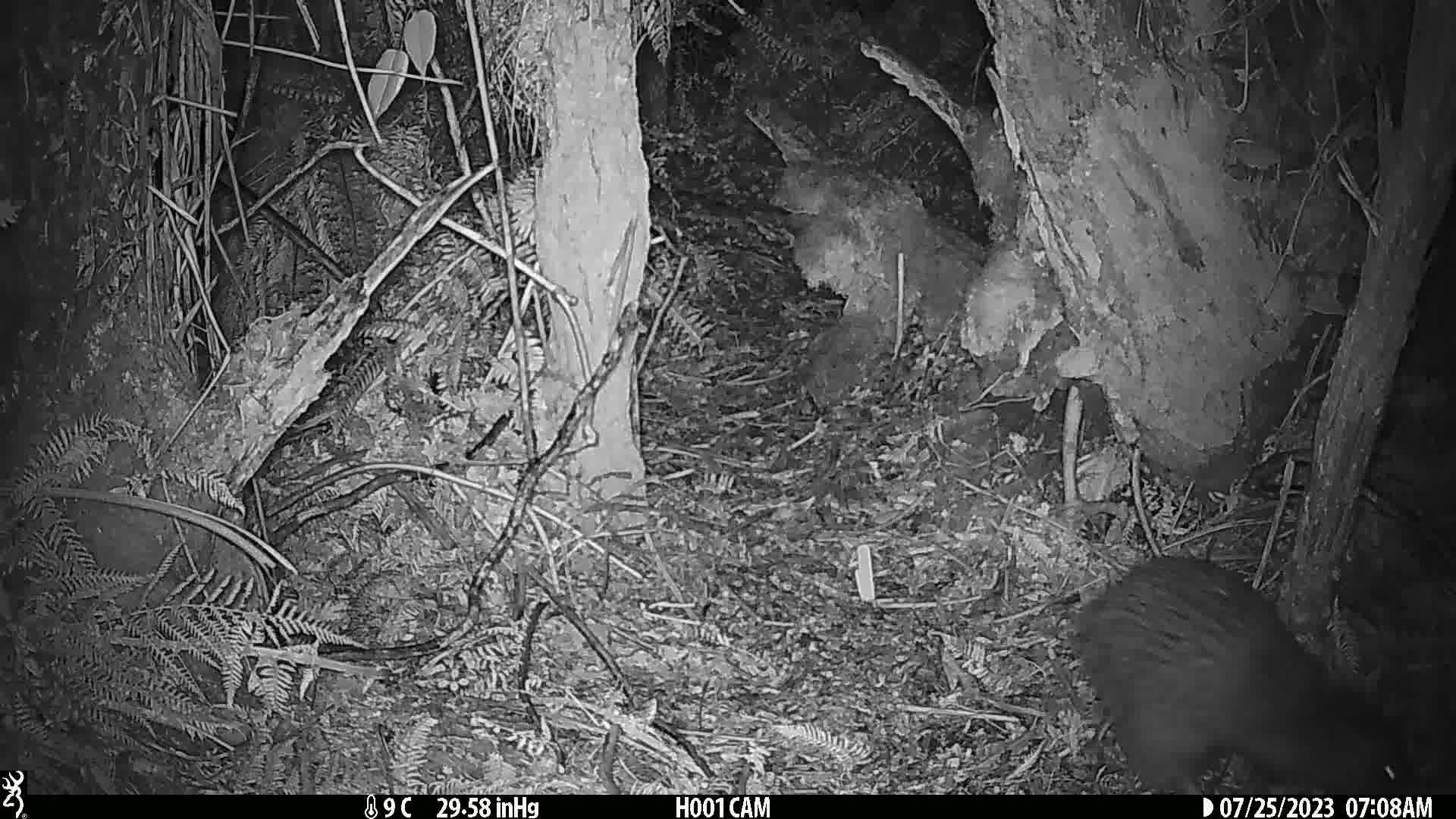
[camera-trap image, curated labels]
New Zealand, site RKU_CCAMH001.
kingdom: Animalia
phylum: Chordata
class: Aves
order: Apterygiformes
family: Apterygidae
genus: Apteryx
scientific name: Apteryx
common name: kiwi